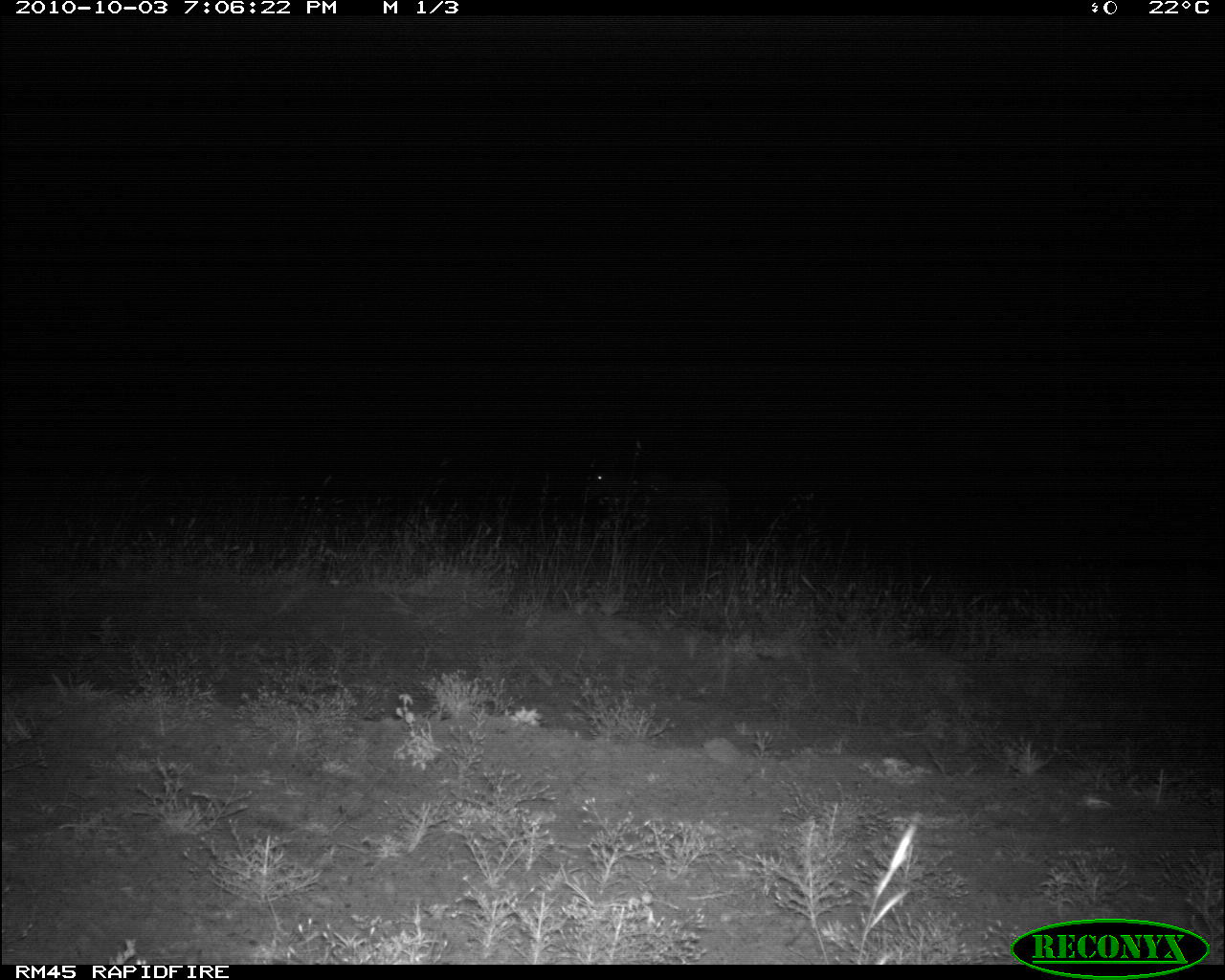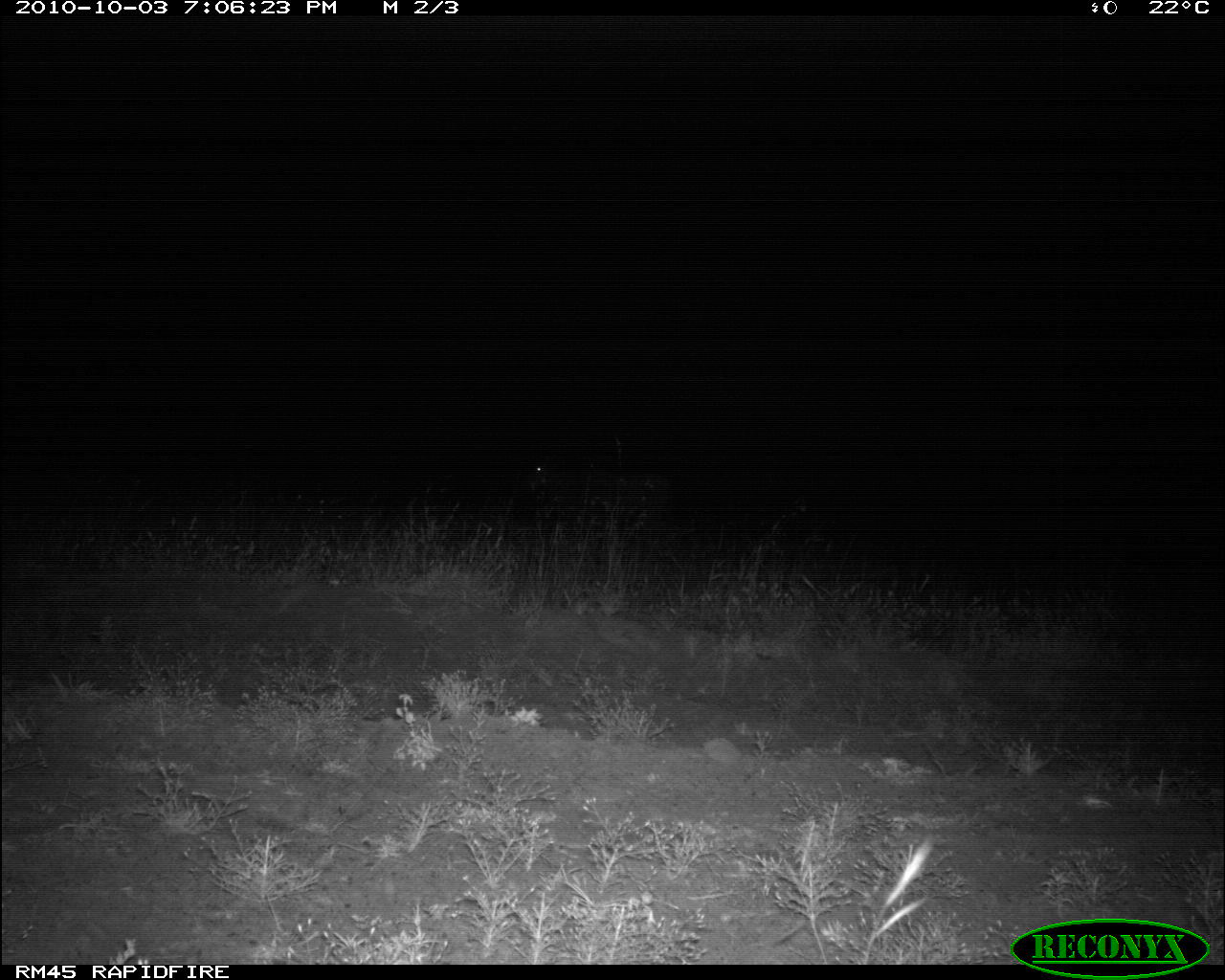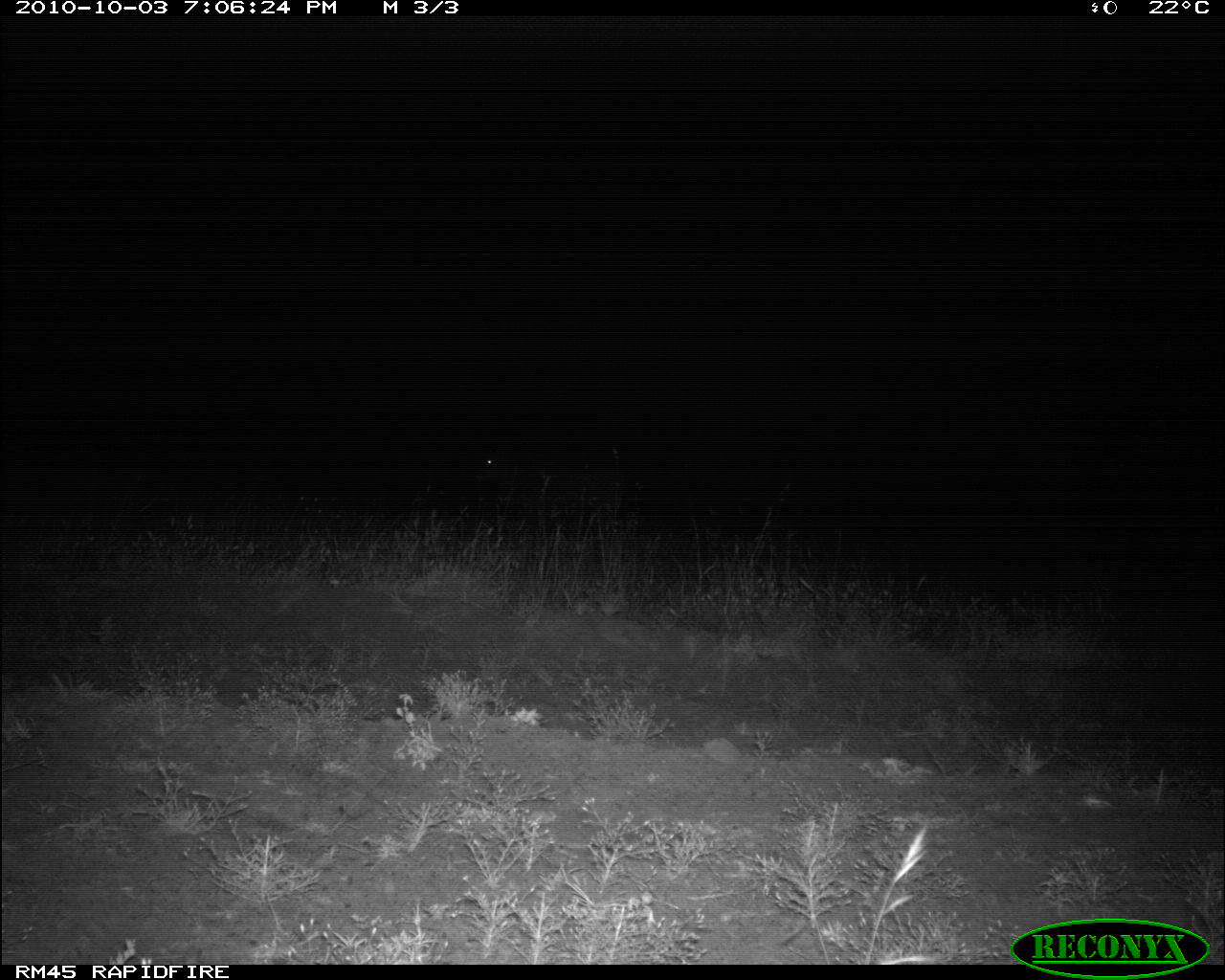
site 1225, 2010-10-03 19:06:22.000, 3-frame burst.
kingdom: Animalia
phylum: Chordata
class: Mammalia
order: Artiodactyla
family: Bovidae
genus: Tragelaphus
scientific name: Tragelaphus oryx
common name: eland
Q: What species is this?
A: Tragelaphus oryx (eland).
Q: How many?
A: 1.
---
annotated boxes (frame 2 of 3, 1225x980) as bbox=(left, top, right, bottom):
tragelaphus oryx: bbox=(528, 432, 675, 541)